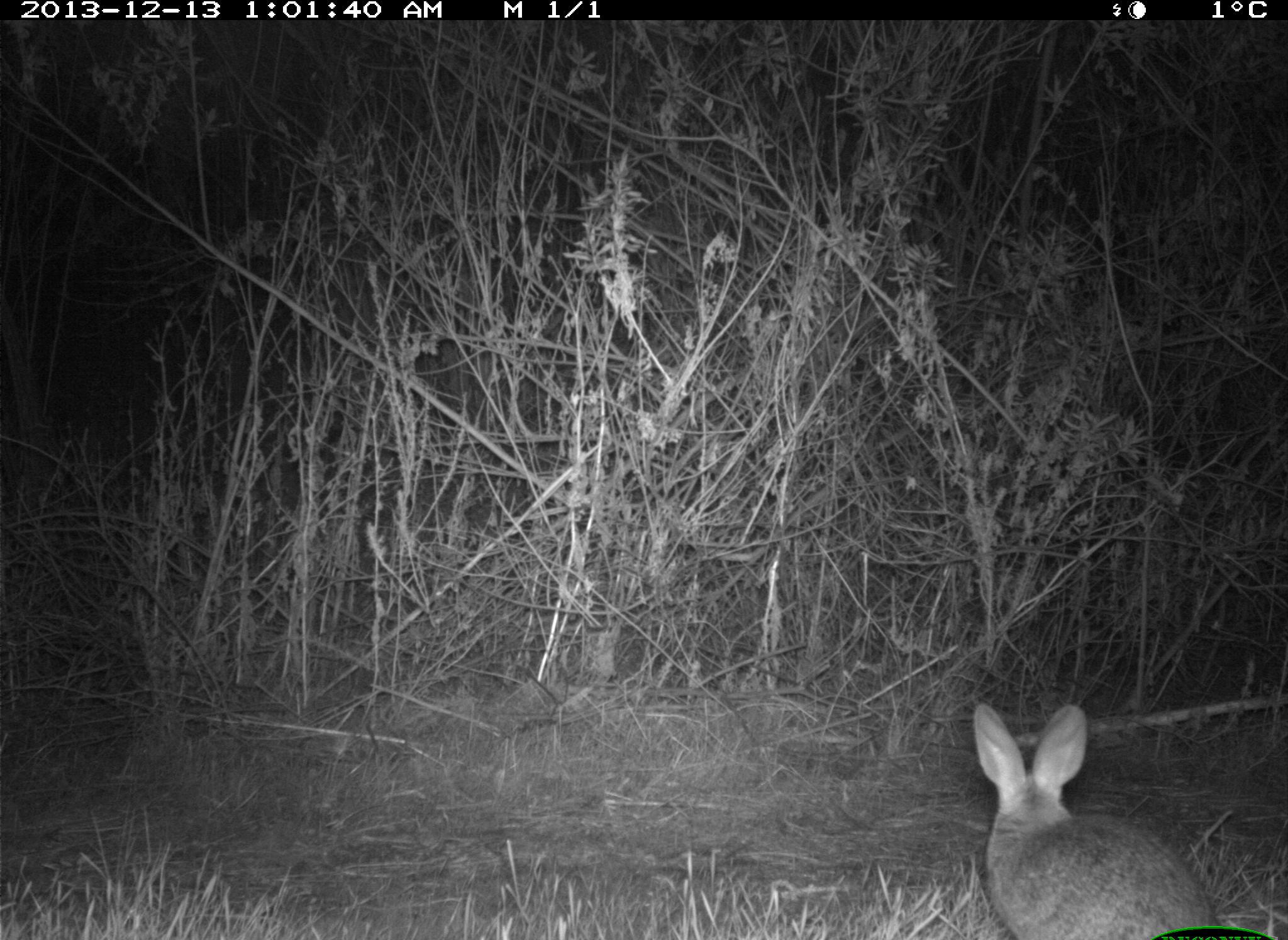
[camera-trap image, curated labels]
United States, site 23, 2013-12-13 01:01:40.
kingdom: Animalia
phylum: Chordata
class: Mammalia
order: Lagomorpha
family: Leporidae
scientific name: Leporidae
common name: rabbits and hares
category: rabbit